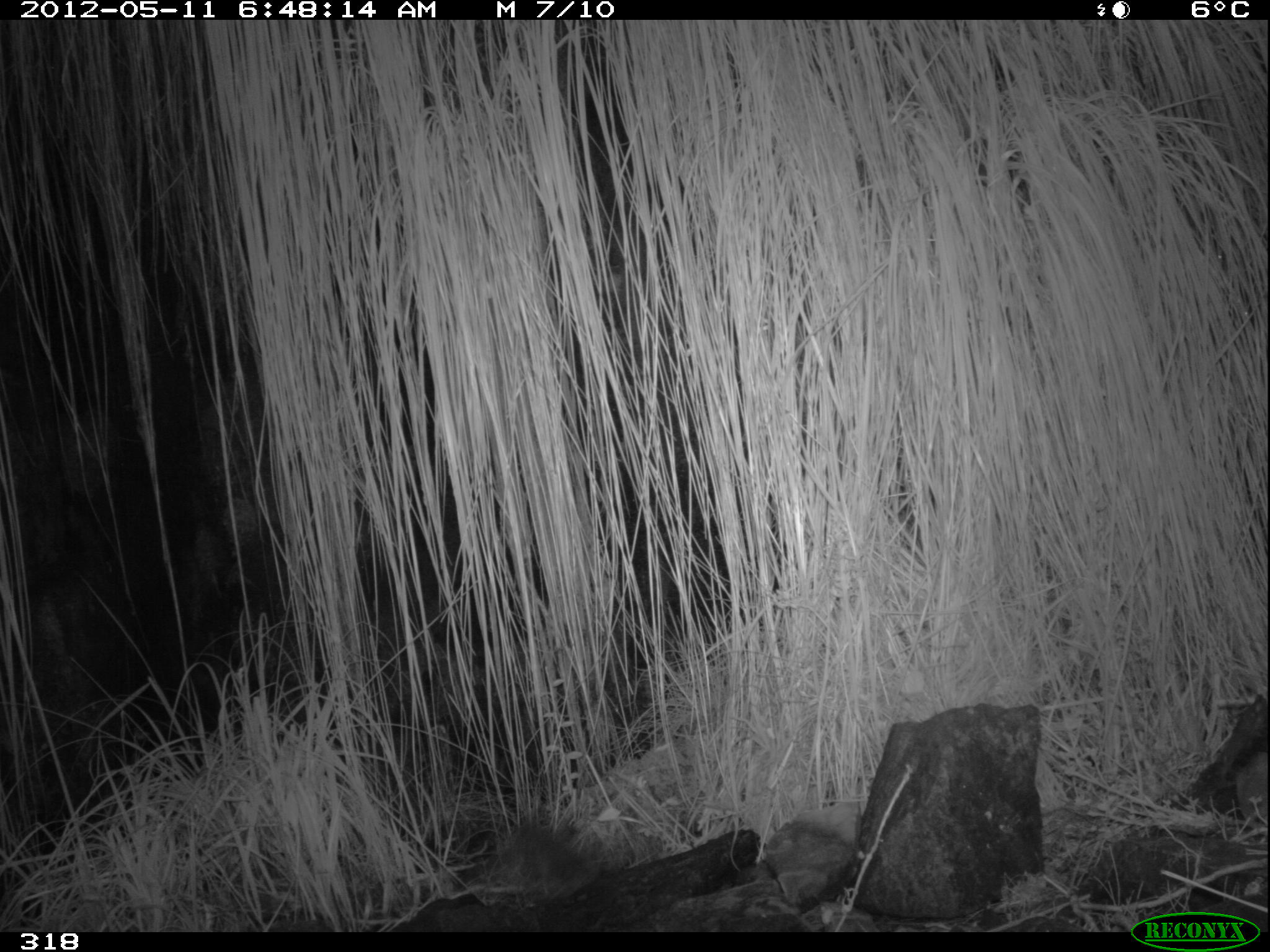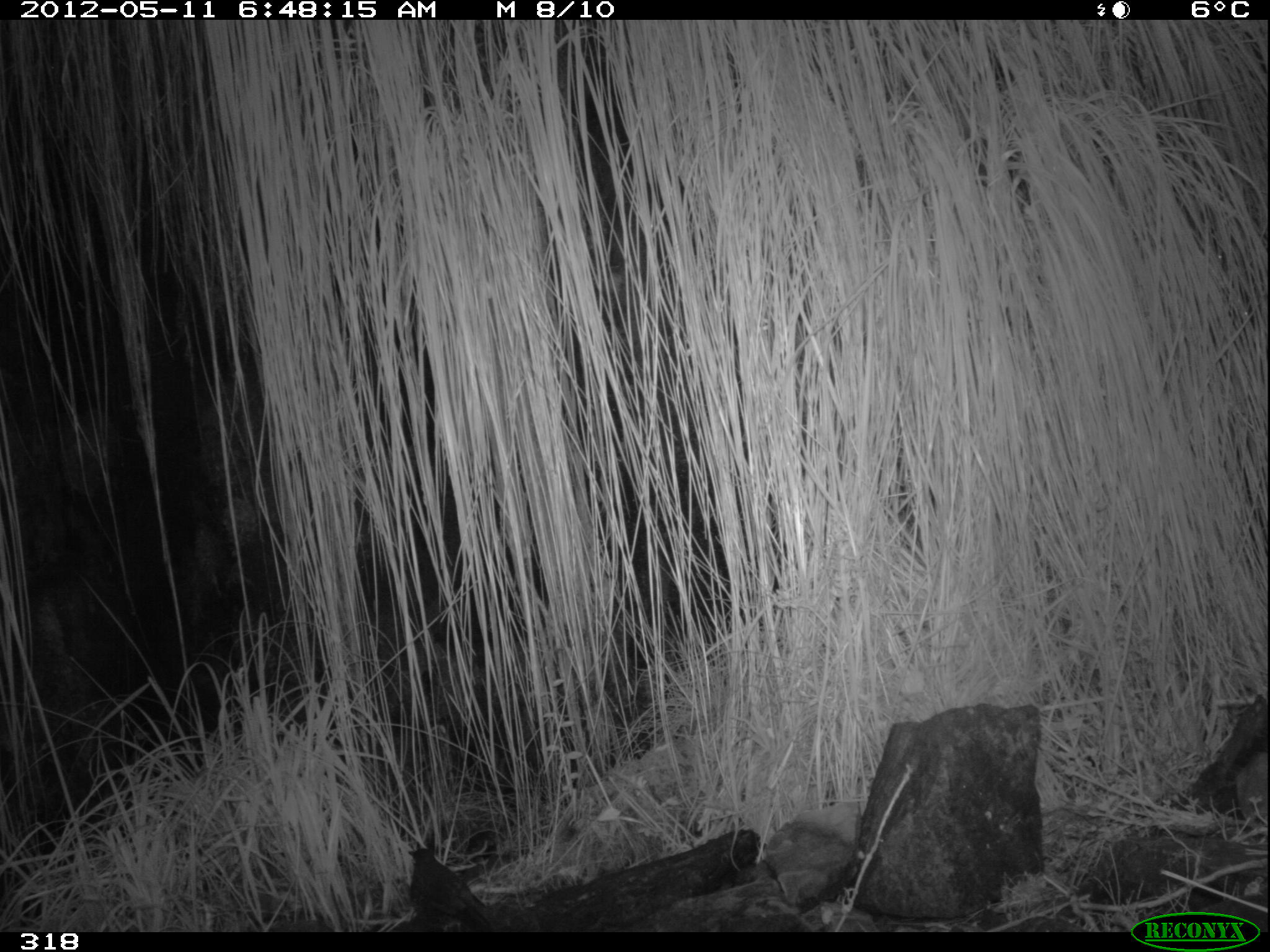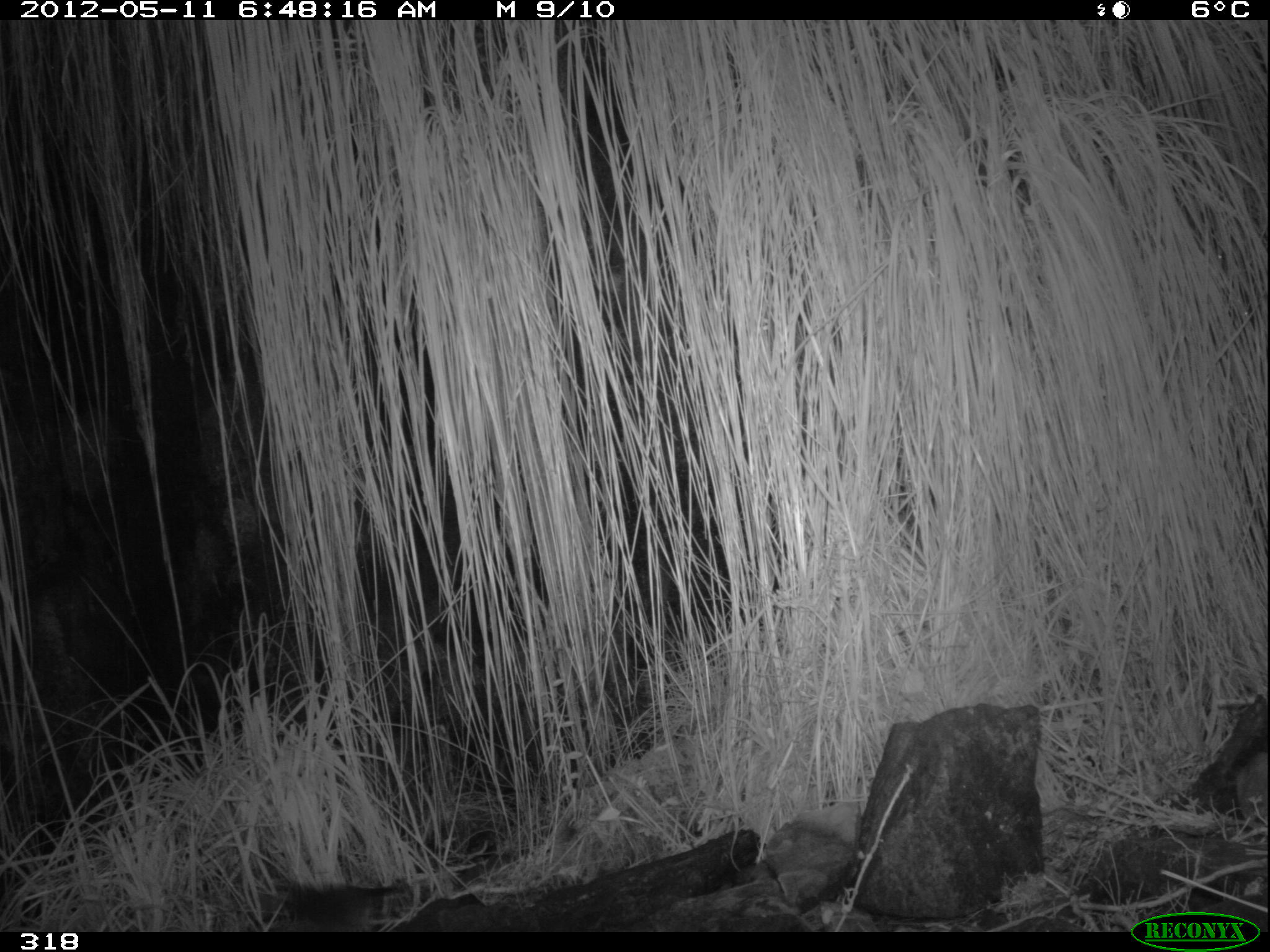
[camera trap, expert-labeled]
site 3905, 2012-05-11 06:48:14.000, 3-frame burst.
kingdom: Animalia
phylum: Chordata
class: Aves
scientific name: Aves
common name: bird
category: unknown bird